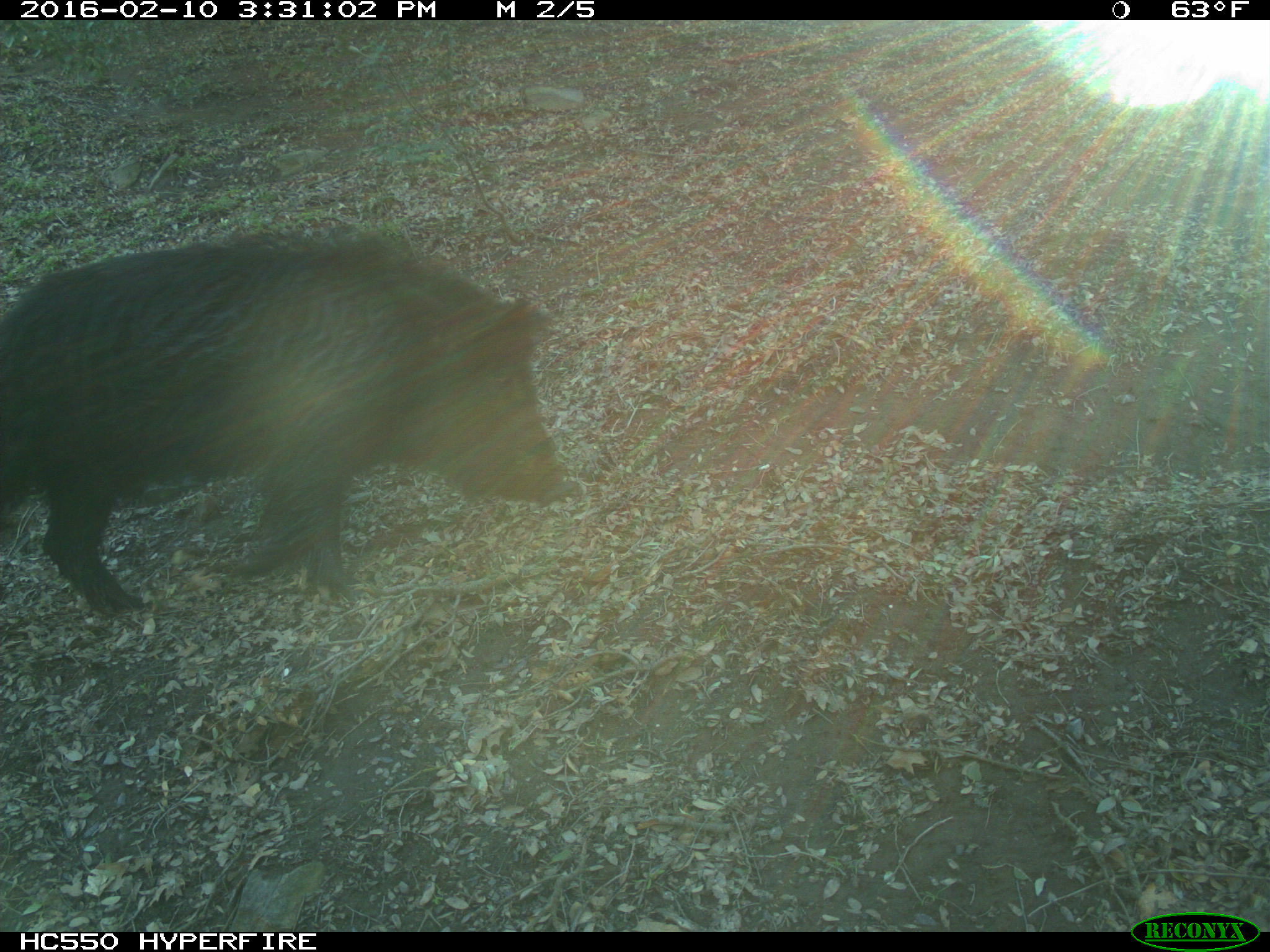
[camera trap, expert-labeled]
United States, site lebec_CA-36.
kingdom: Animalia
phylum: Chordata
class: Mammalia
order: Artiodactyla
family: Suidae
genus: Sus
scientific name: Sus scrofa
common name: wild boar